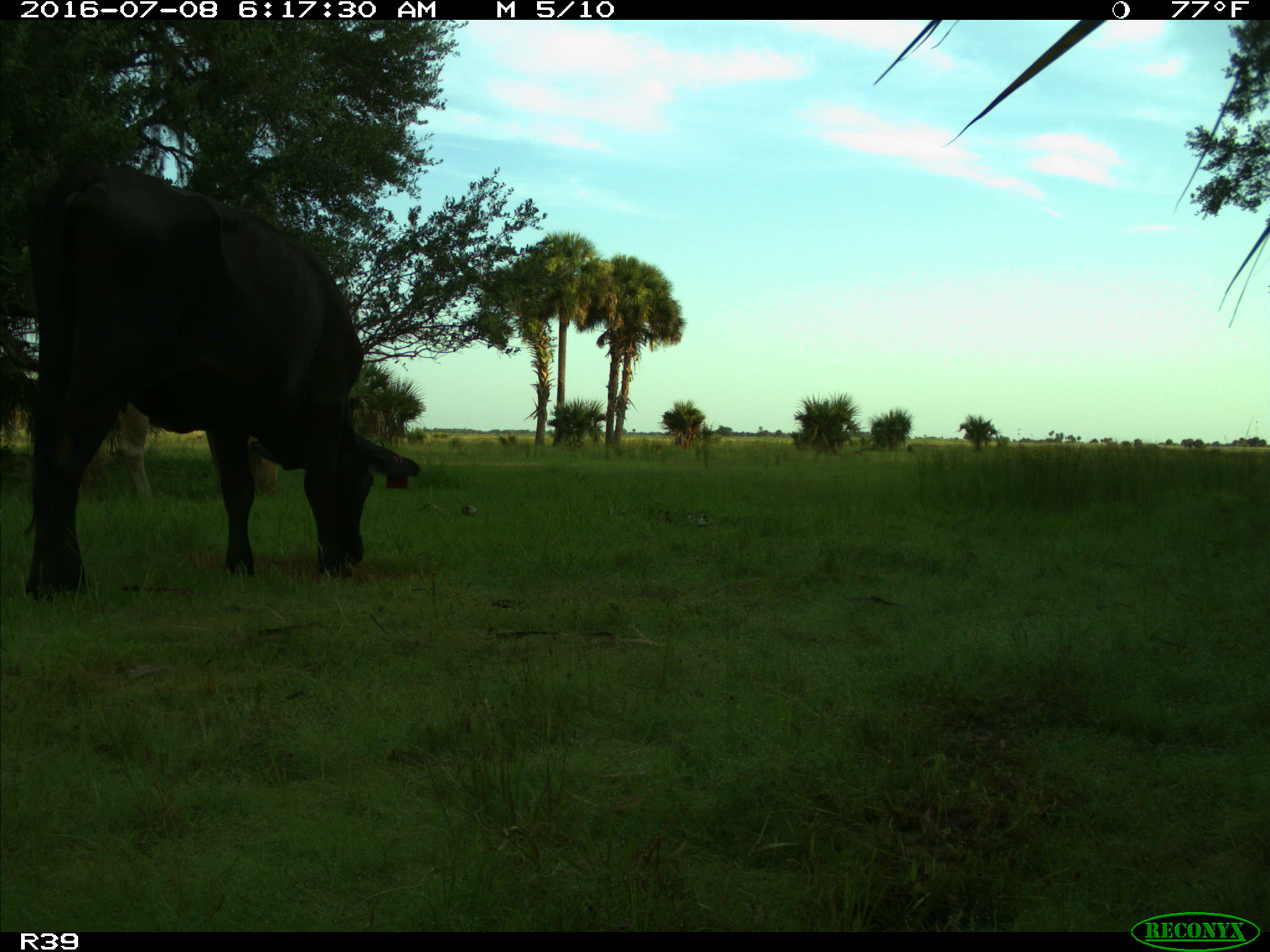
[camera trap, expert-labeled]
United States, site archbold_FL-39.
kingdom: Animalia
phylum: Chordata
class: Mammalia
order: Artiodactyla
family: Bovidae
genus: Bos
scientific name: Bos taurus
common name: domestic cow